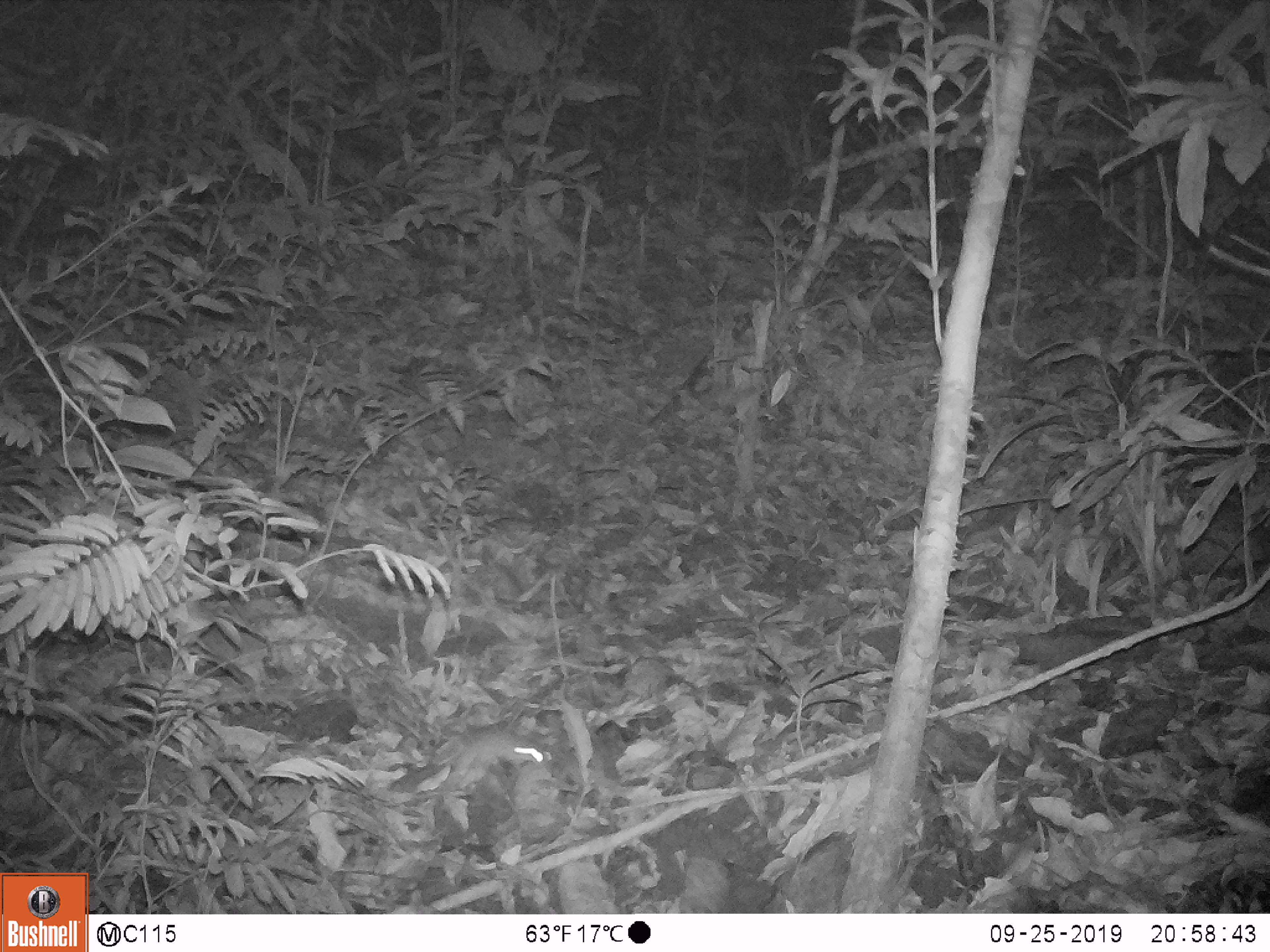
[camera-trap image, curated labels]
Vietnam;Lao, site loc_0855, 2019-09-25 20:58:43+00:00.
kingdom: Animalia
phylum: Chordata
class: Mammalia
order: Rodentia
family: Muridae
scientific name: Muridae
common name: old-world mice and rats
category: unidentified murid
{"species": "unidentified murid (old-world mice and rats) (Muridae)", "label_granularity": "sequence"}